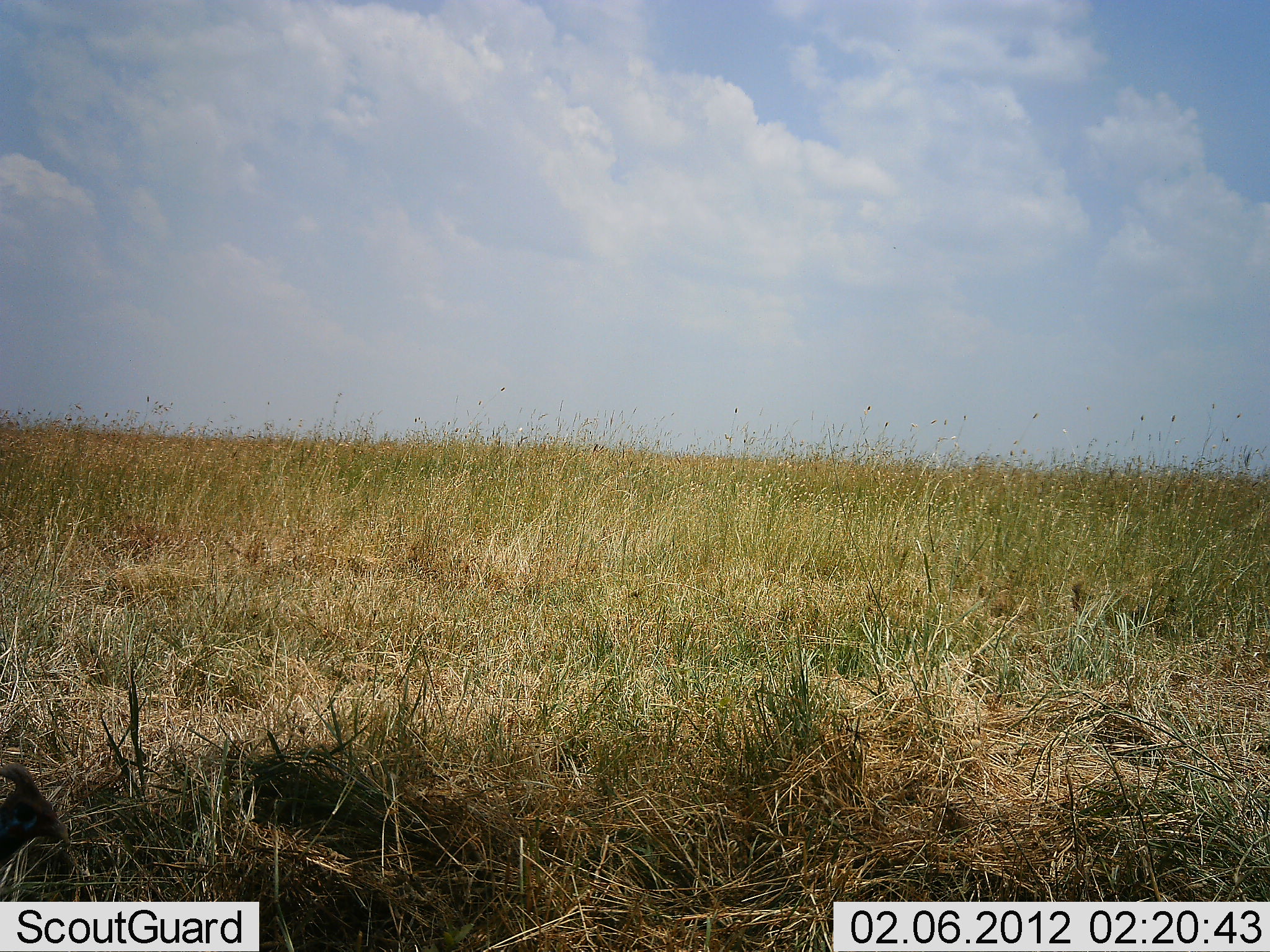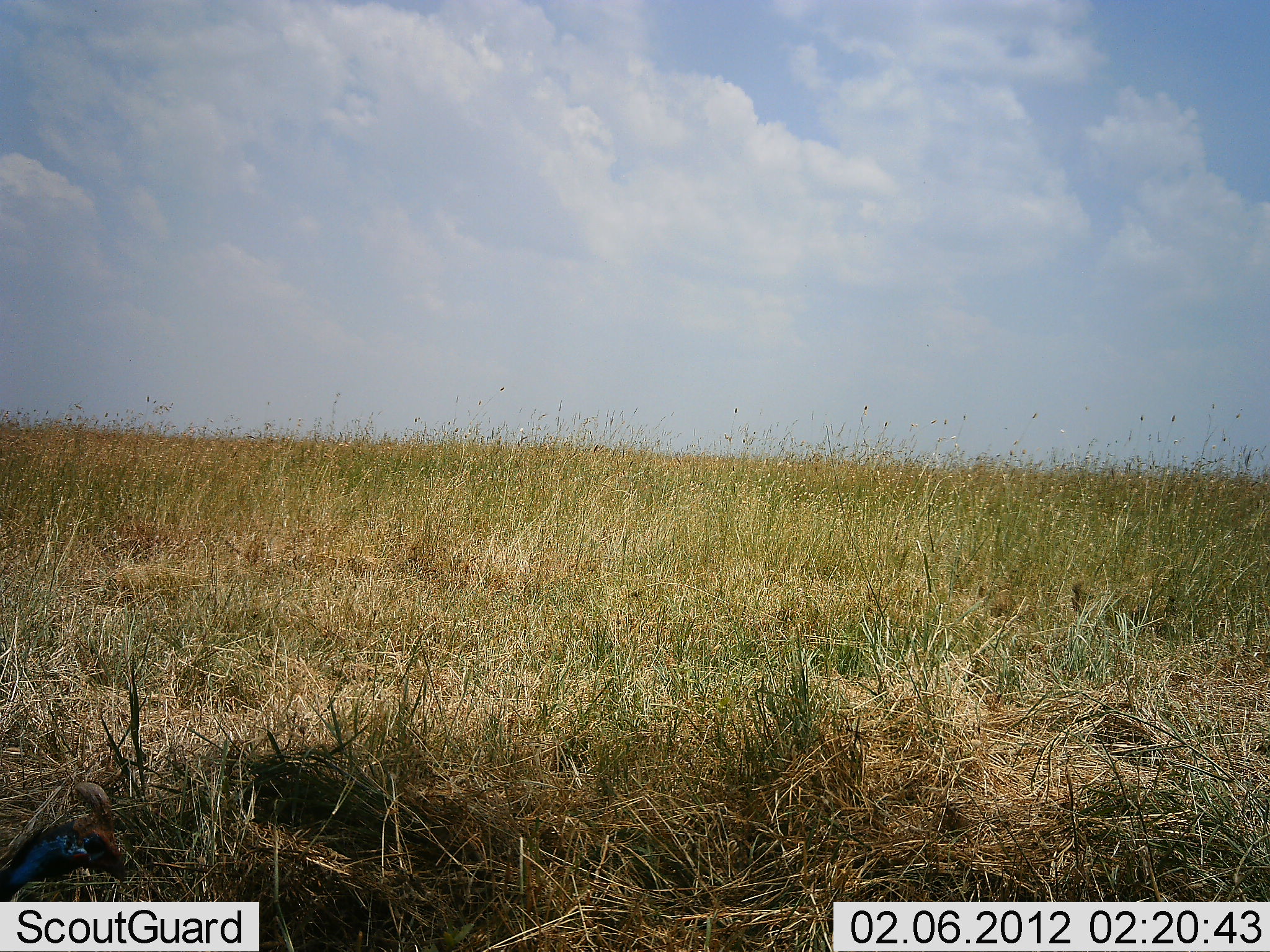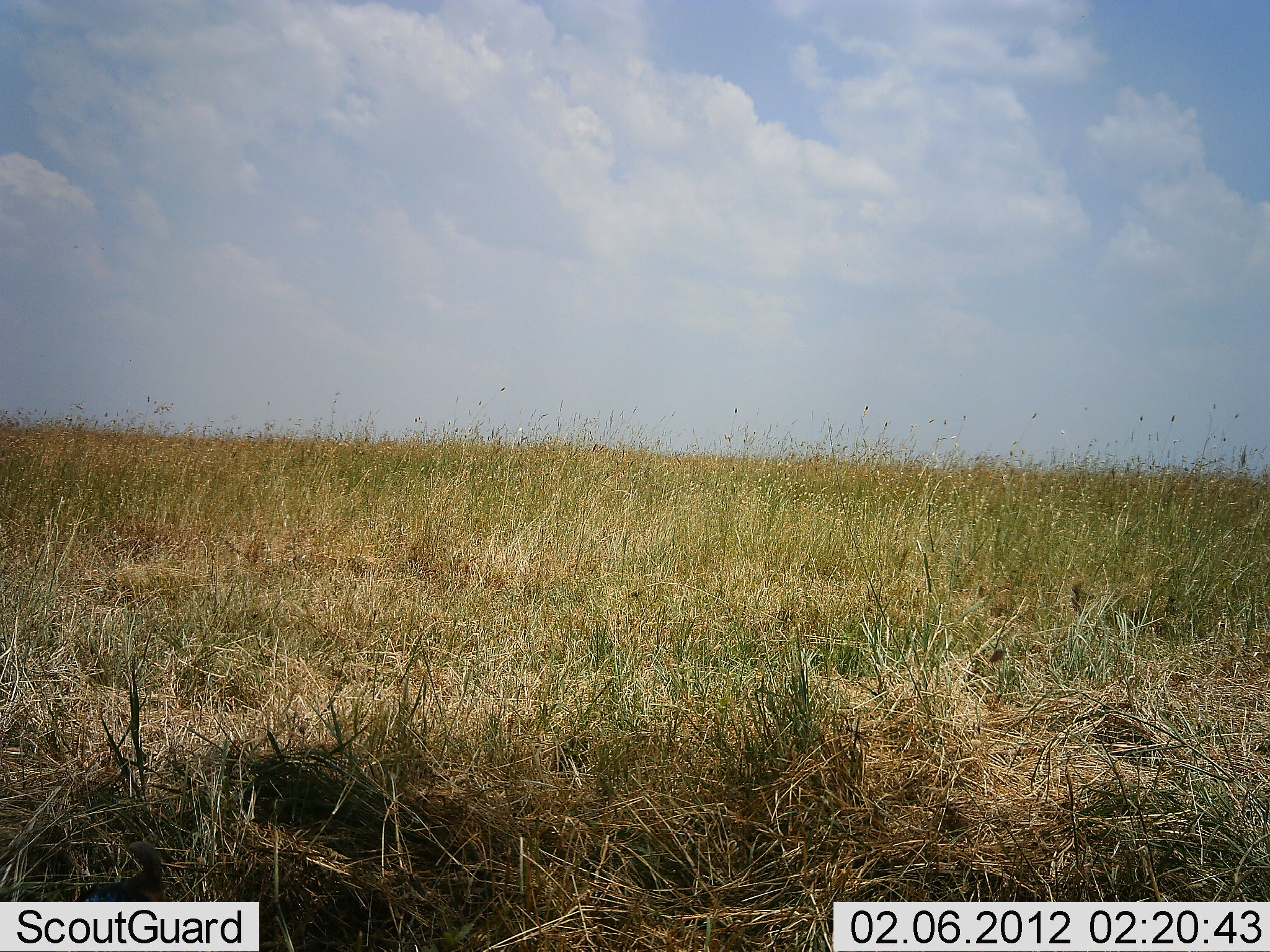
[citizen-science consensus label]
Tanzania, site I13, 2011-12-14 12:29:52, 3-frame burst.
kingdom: Animalia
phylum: Chordata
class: Aves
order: Galliformes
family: Numididae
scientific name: Numididae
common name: guinea fowl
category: guineafowl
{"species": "guineafowl (guinea fowl) (Numididae)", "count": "1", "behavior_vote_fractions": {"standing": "48%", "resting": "0%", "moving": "41%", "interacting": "0%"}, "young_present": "0%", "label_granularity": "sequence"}